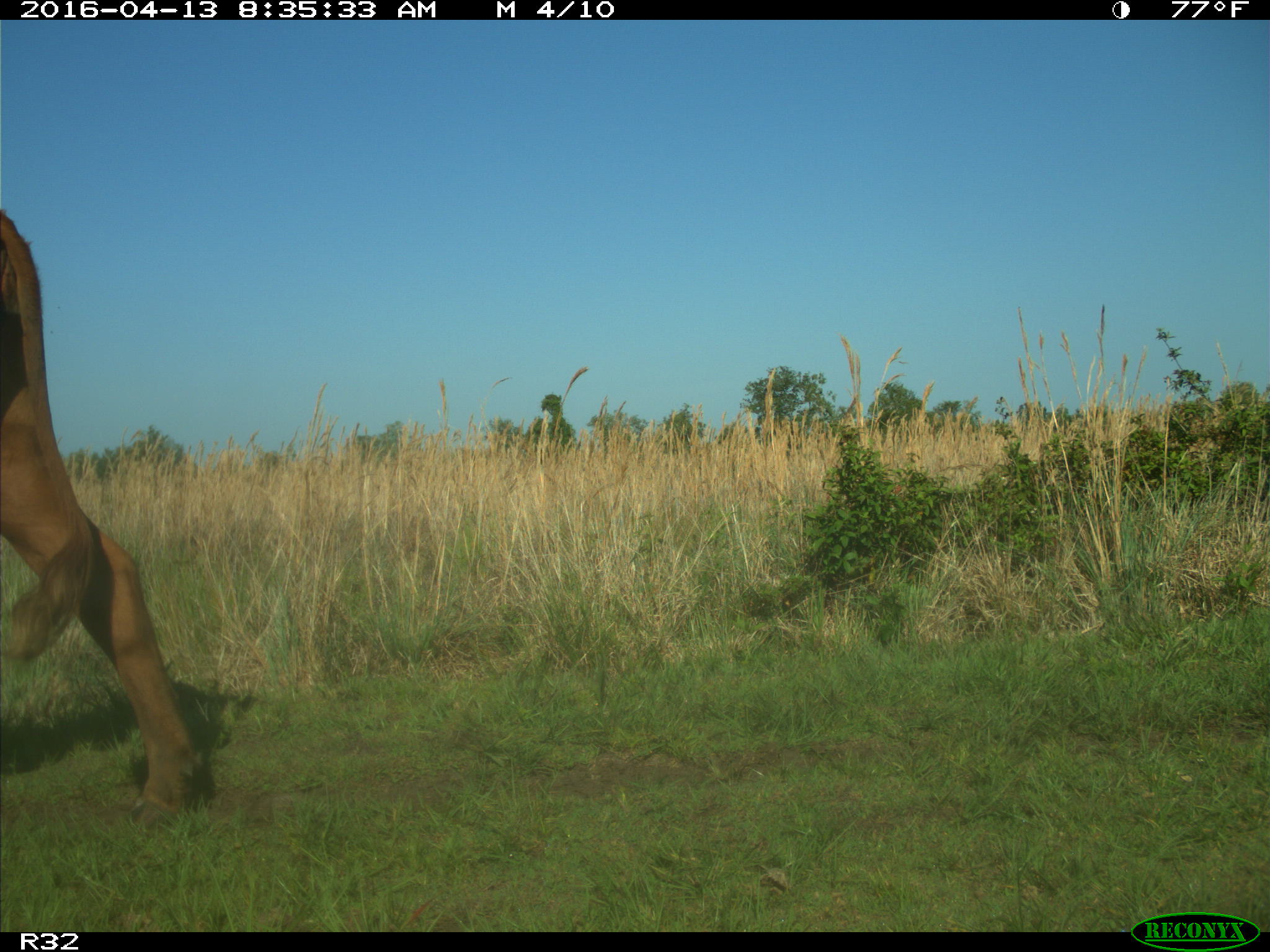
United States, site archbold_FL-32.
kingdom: Animalia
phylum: Chordata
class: Mammalia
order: Artiodactyla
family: Bovidae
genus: Bos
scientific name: Bos taurus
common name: domestic cow